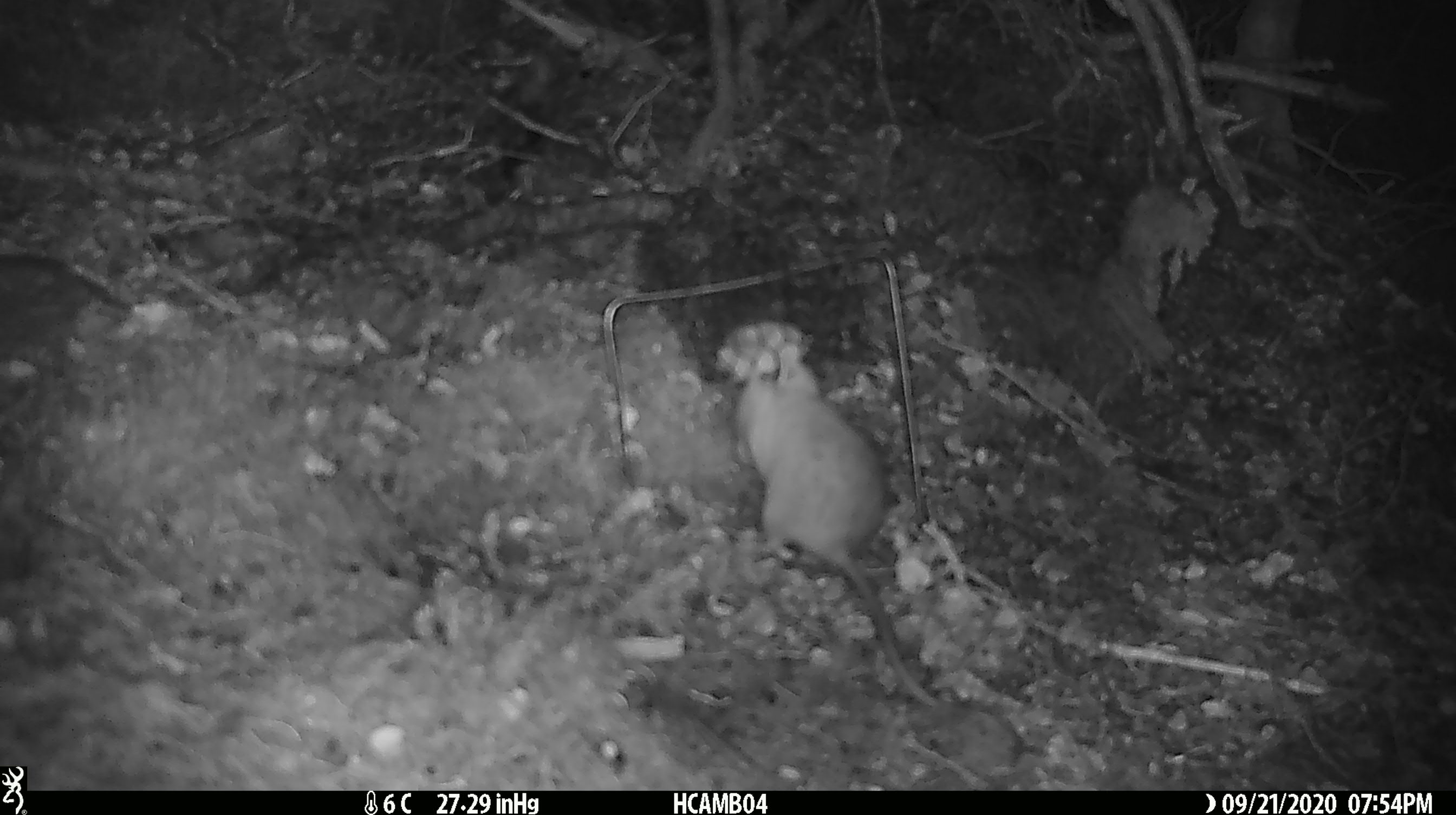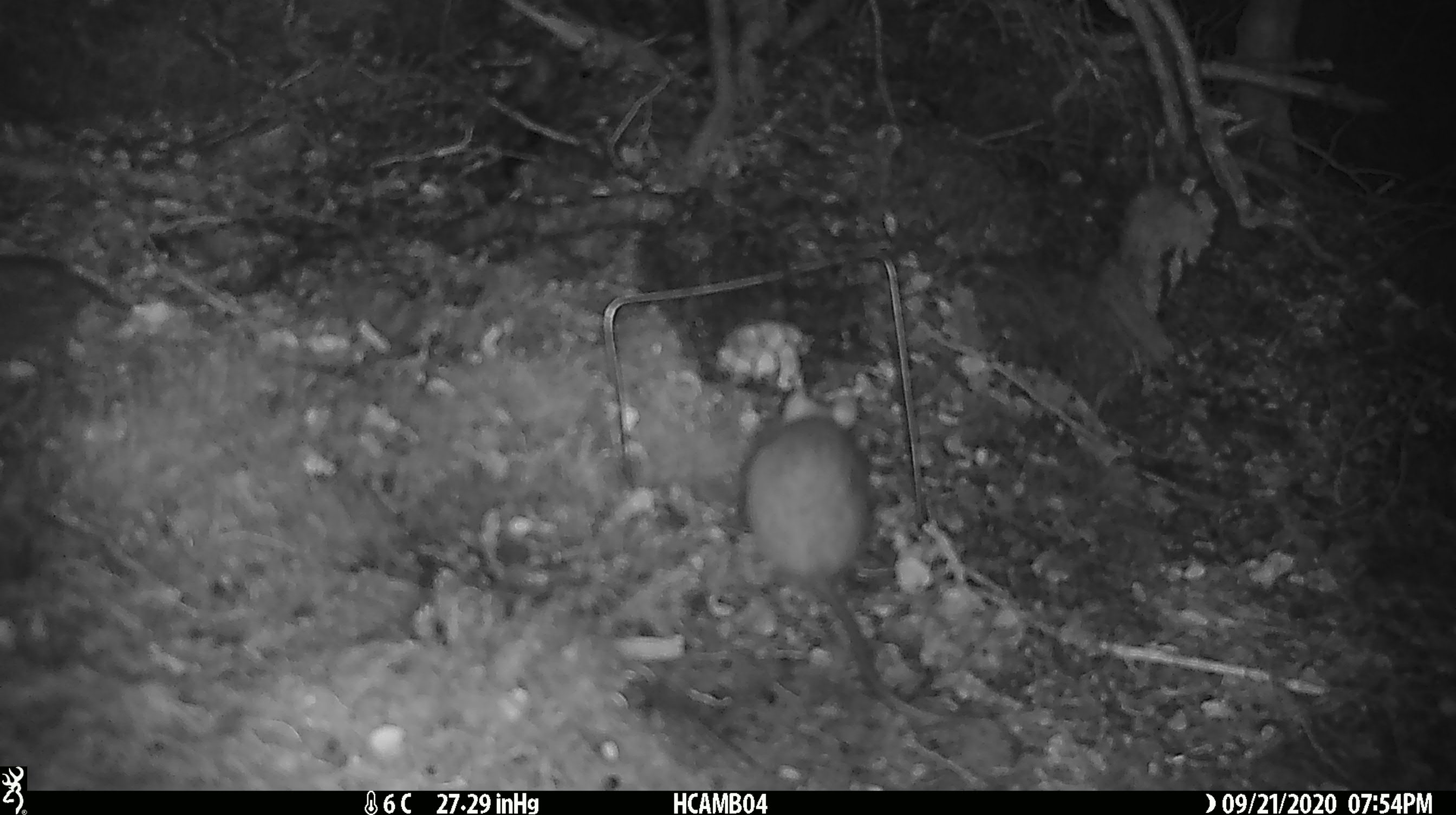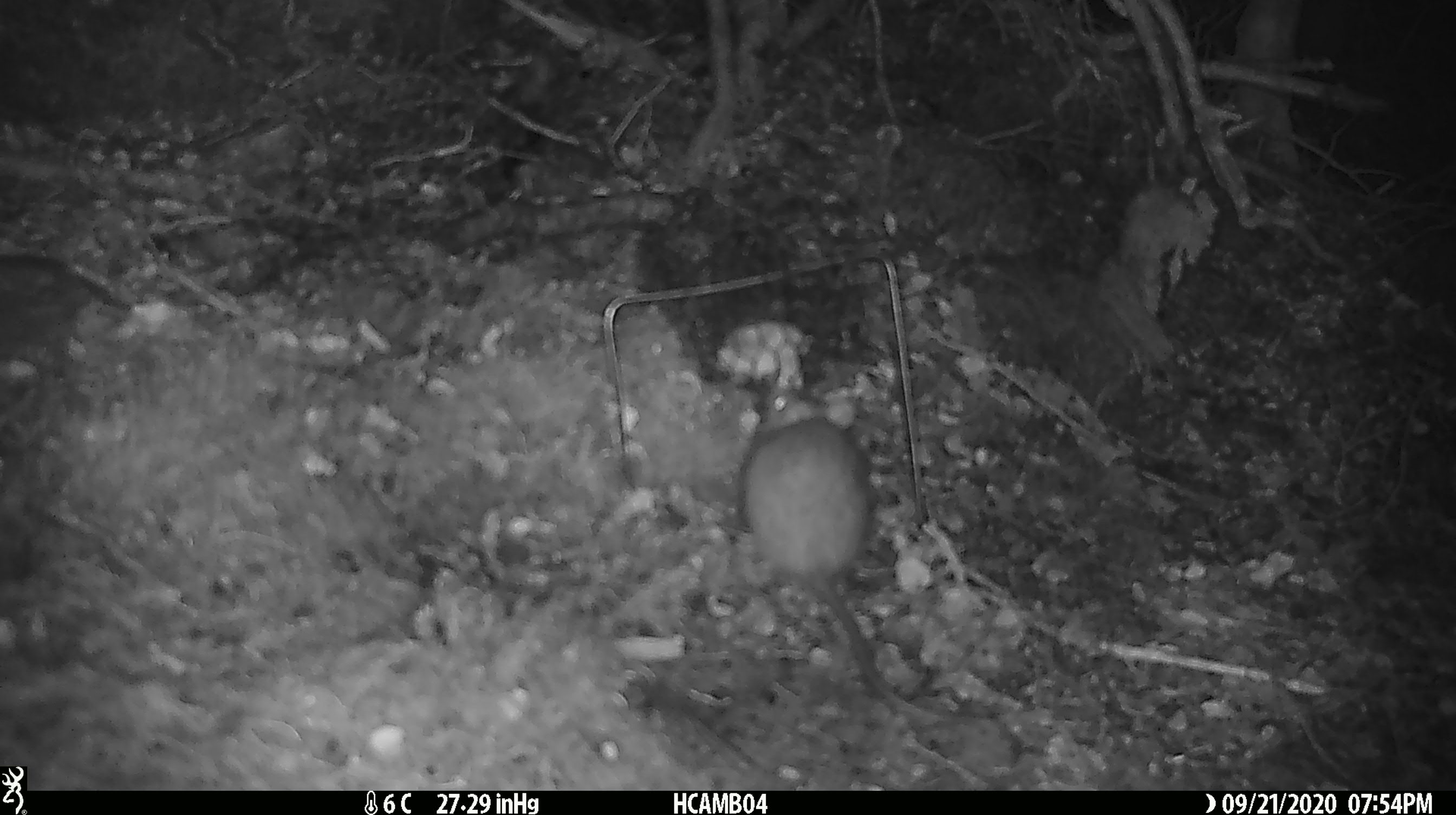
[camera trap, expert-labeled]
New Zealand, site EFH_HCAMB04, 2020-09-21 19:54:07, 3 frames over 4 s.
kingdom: Animalia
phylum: Chordata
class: Mammalia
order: Rodentia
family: Muridae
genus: Rattus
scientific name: Rattus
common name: rat